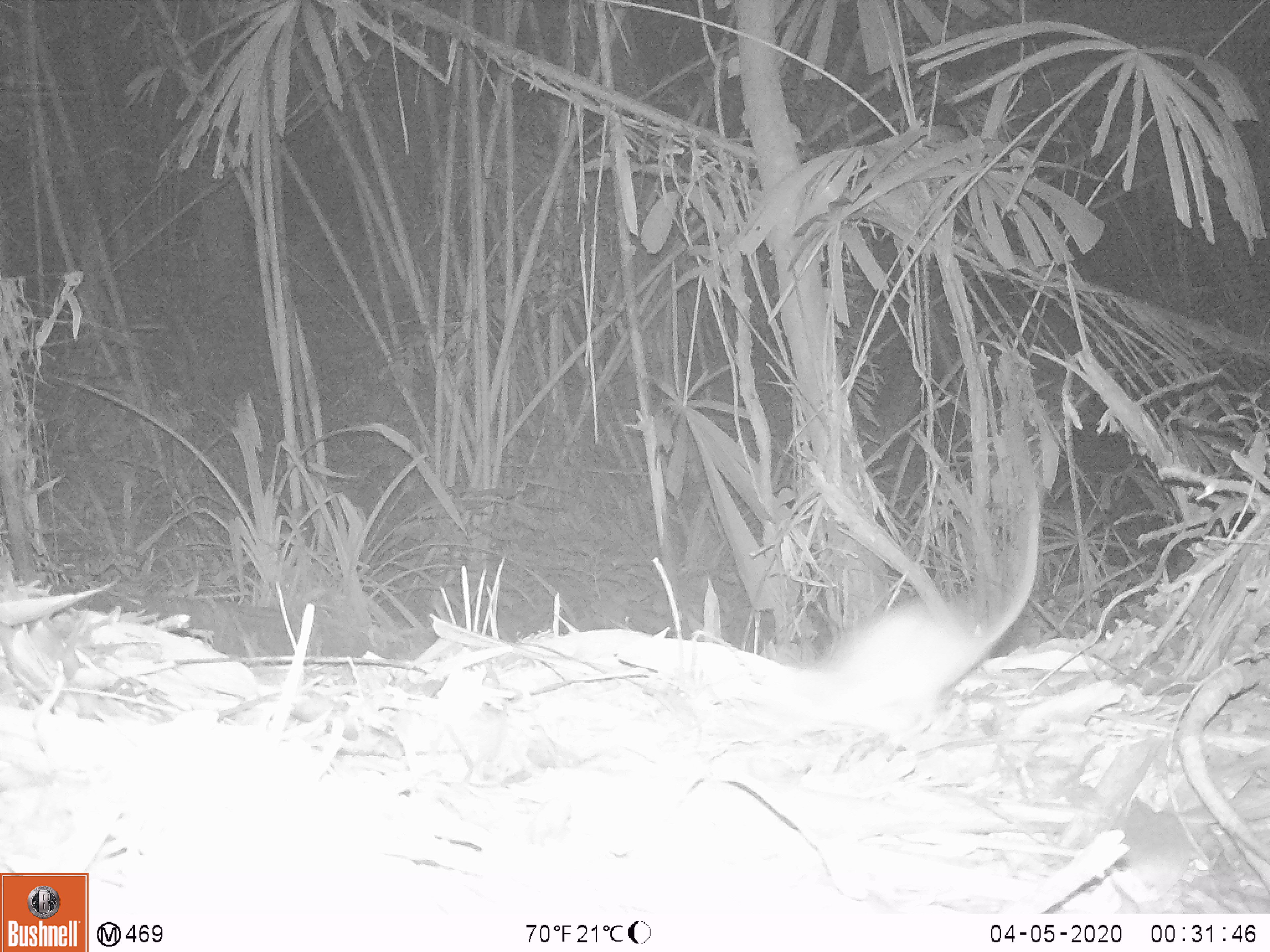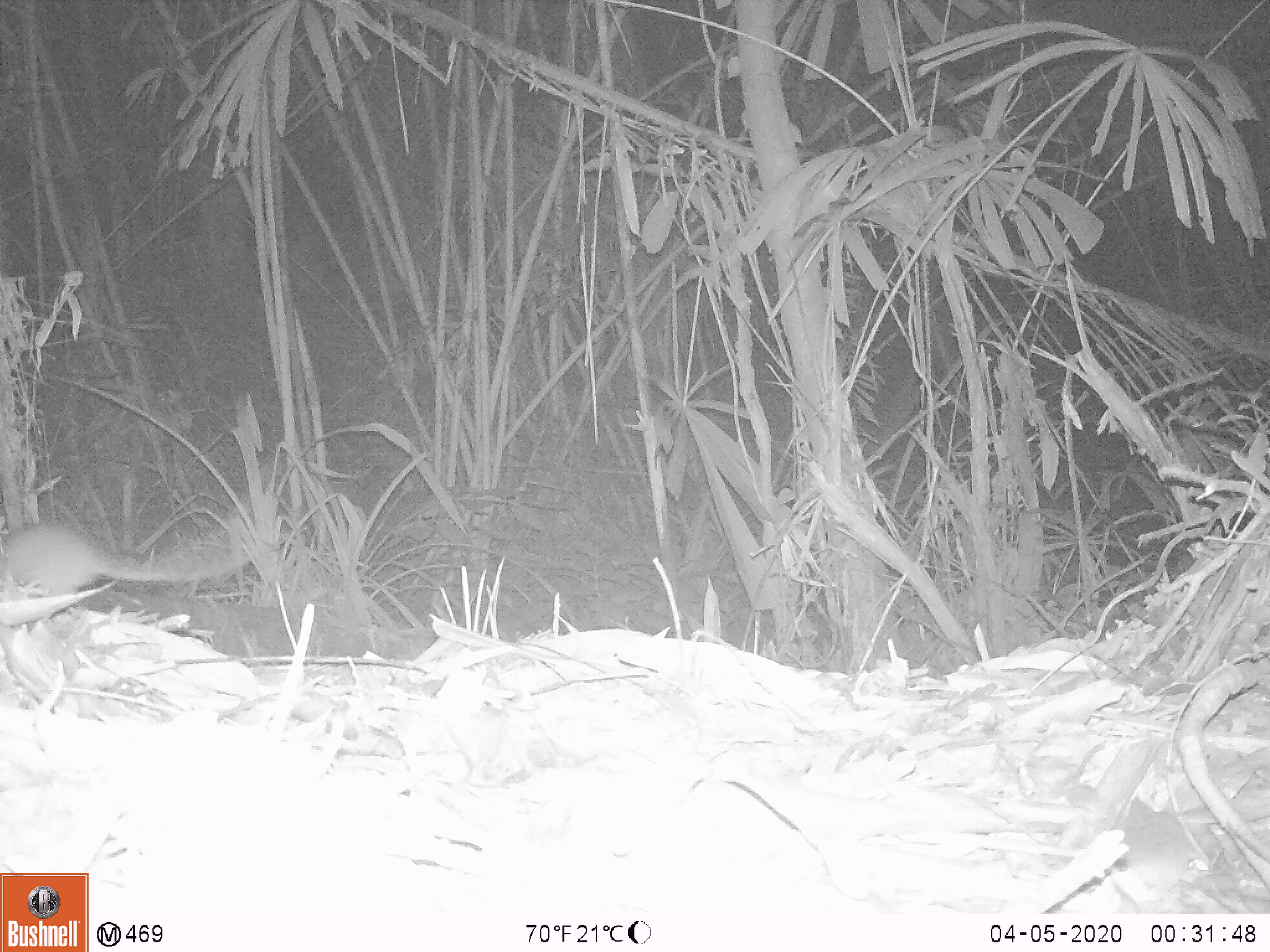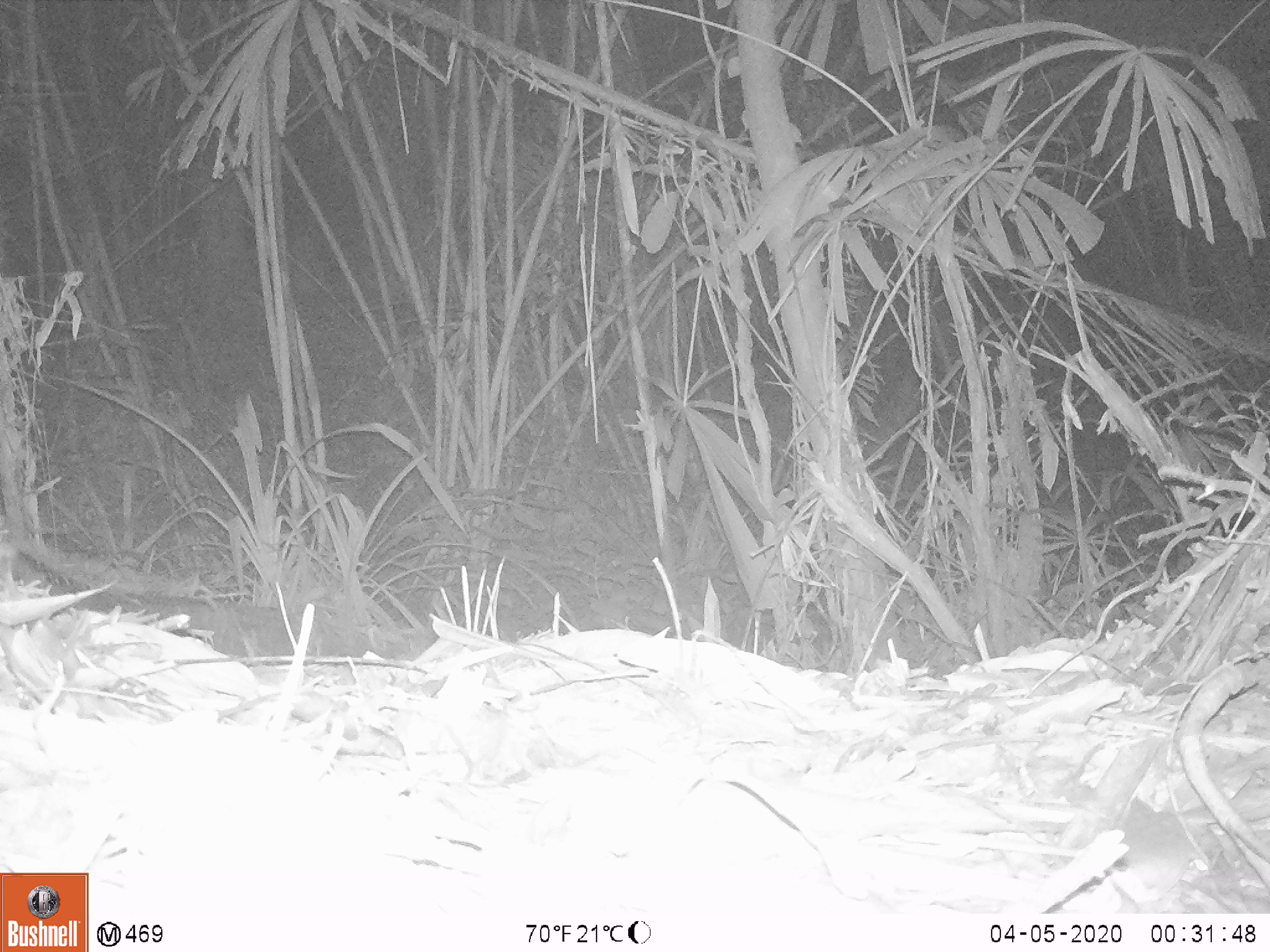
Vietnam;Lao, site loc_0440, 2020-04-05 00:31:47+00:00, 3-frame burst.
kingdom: Animalia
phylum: Chordata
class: Mammalia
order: Rodentia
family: Muridae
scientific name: Muridae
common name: old-world mice and rats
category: unidentified murid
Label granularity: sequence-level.